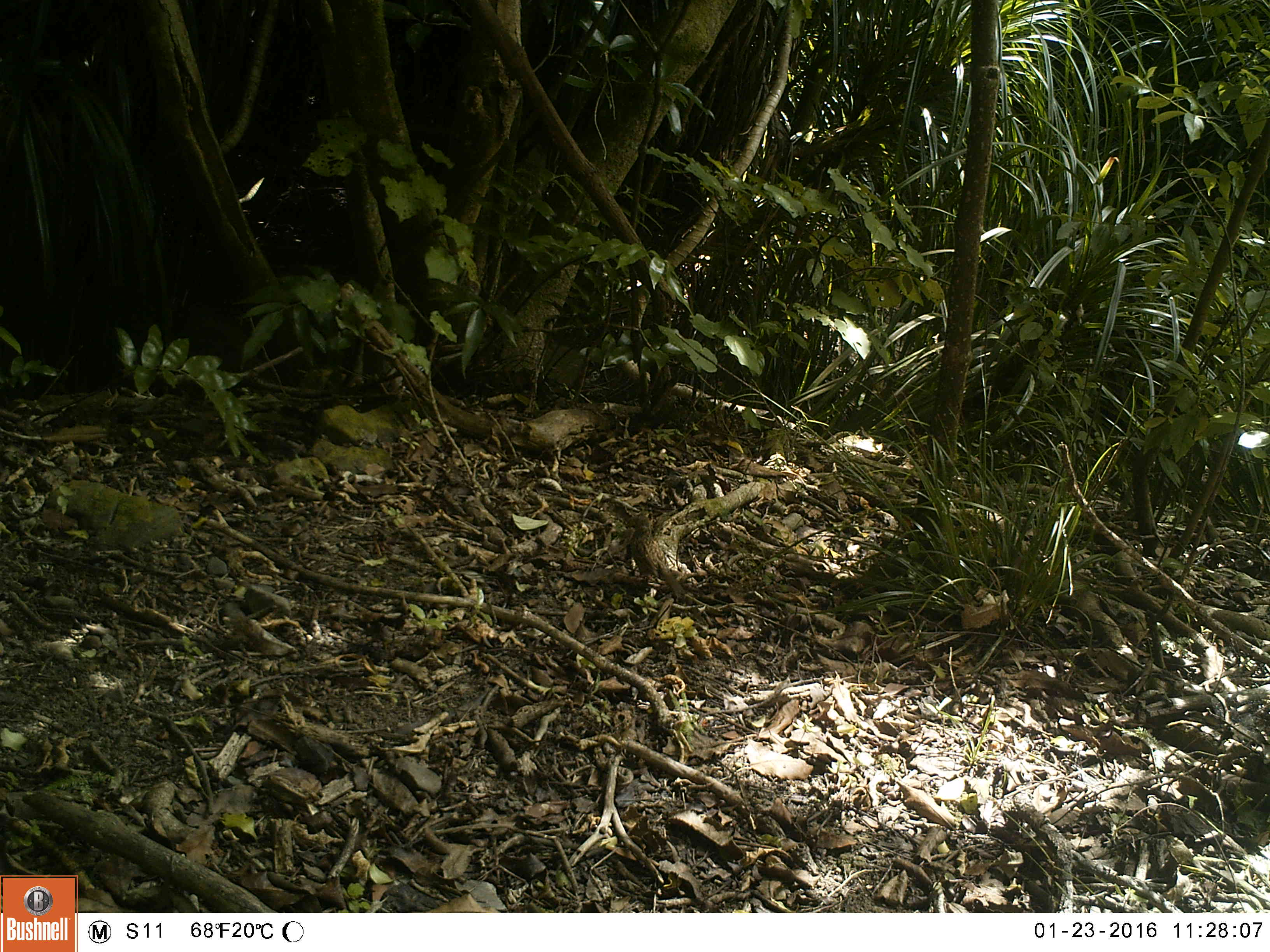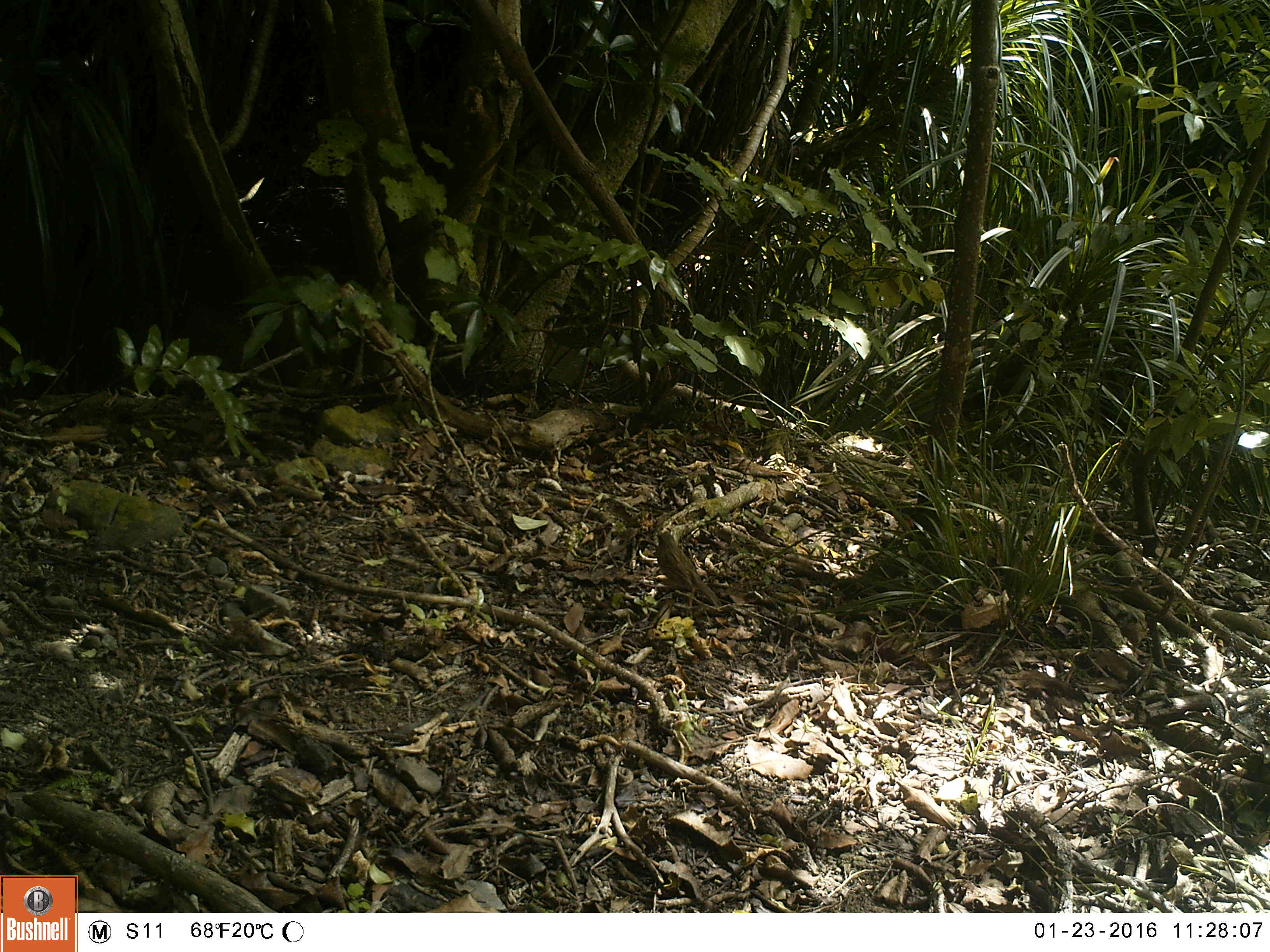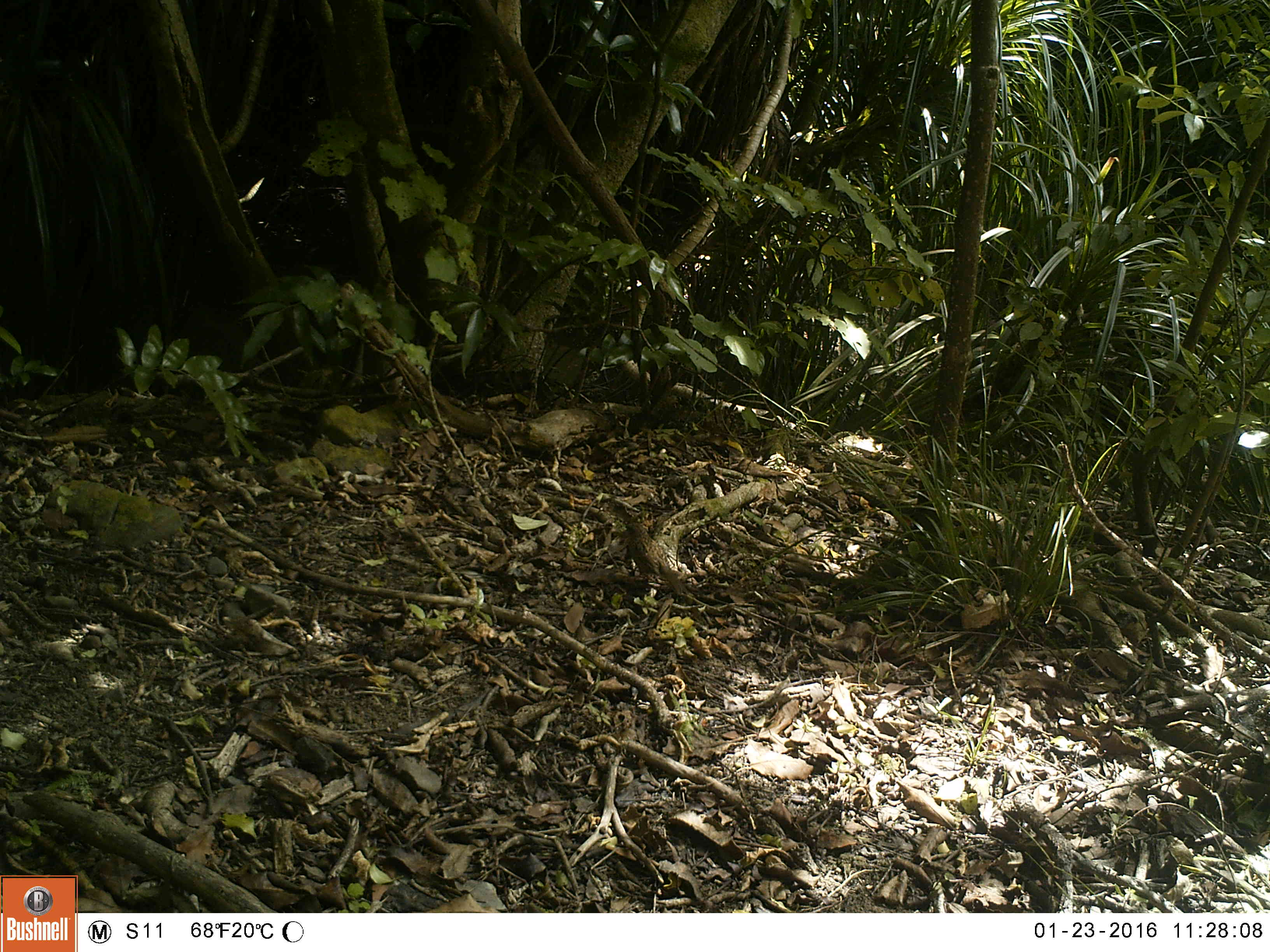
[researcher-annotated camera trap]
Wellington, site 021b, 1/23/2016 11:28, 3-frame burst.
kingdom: Animalia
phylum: Chordata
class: Aves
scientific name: Aves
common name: bird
Bird (Aves).